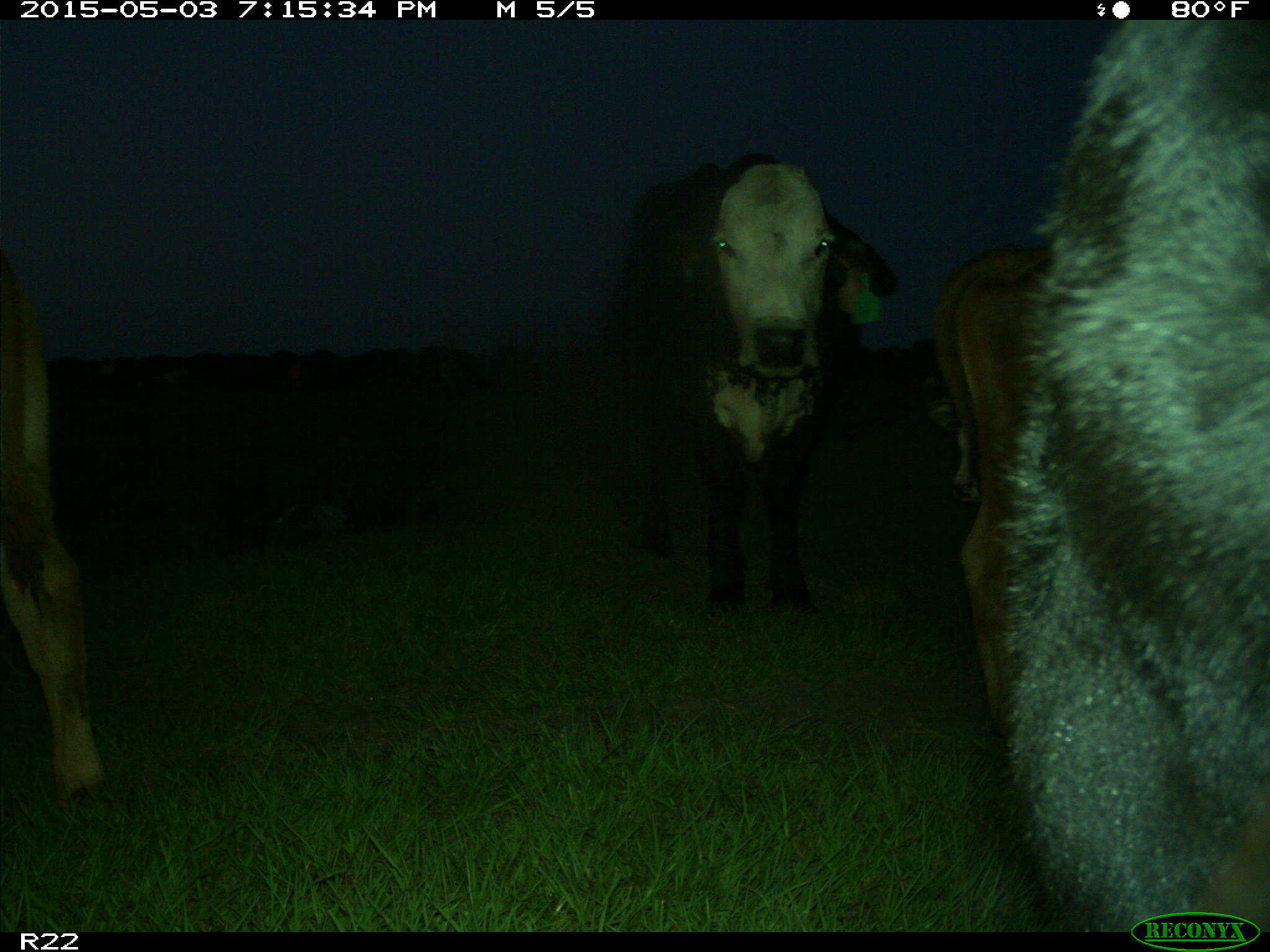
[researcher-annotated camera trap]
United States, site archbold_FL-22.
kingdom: Animalia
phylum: Chordata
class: Mammalia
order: Artiodactyla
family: Bovidae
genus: Bos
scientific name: Bos taurus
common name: domestic cow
Bos taurus (domestic cow).